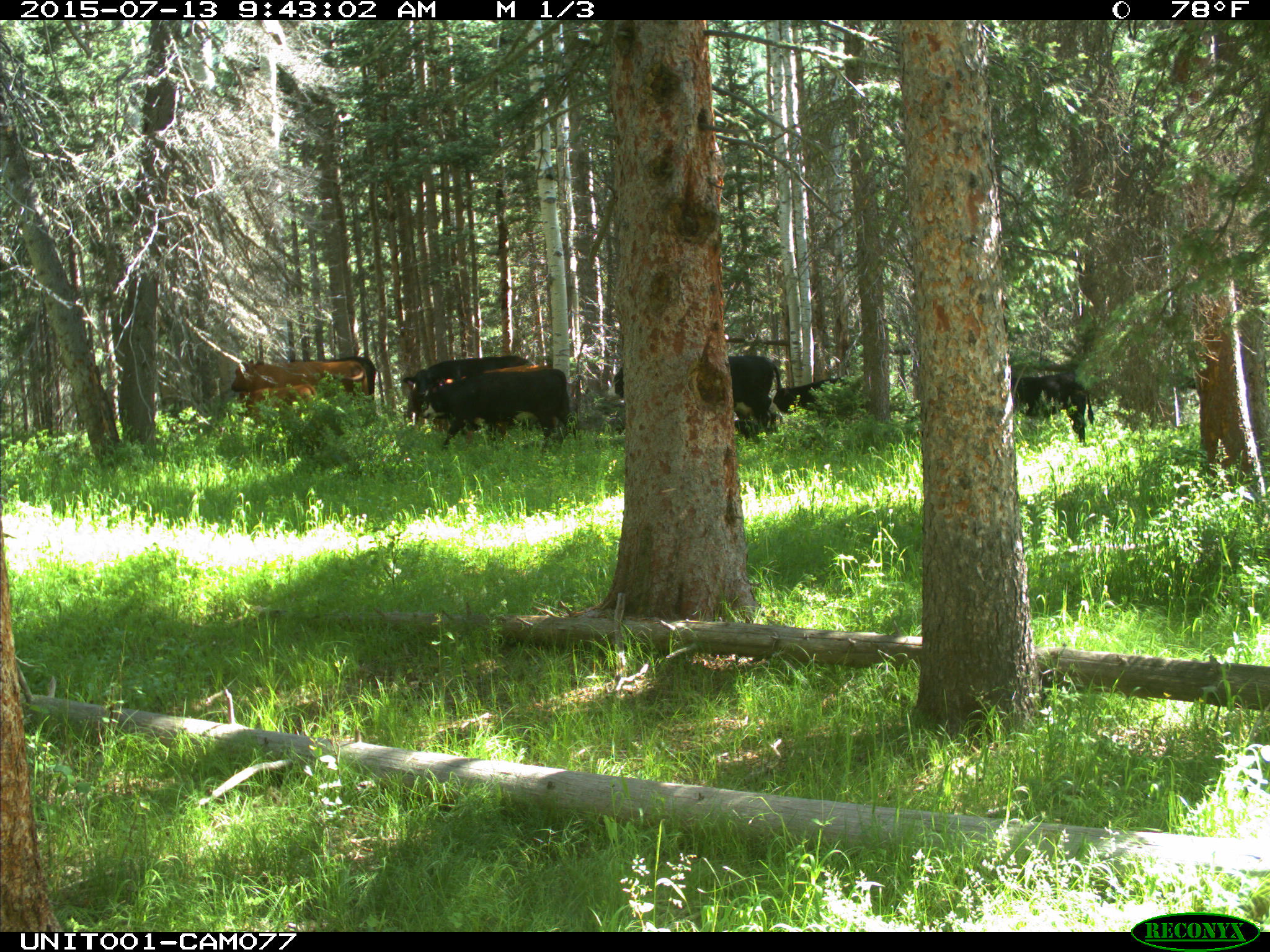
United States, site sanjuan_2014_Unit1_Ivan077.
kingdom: Animalia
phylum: Chordata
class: Mammalia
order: Artiodactyla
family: Bovidae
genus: Bos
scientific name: Bos taurus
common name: domestic cow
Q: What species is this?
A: Bos taurus (domestic cow).